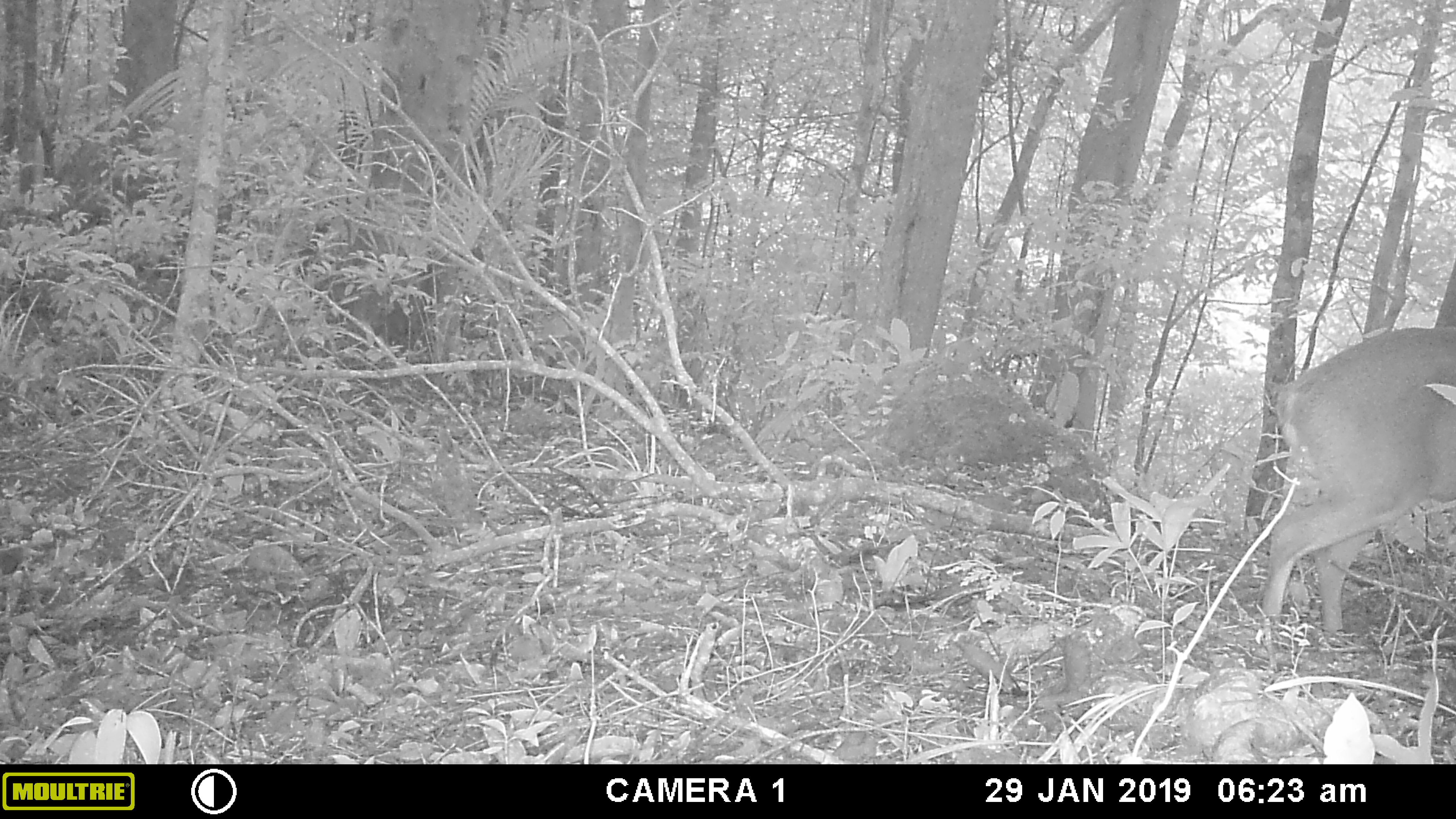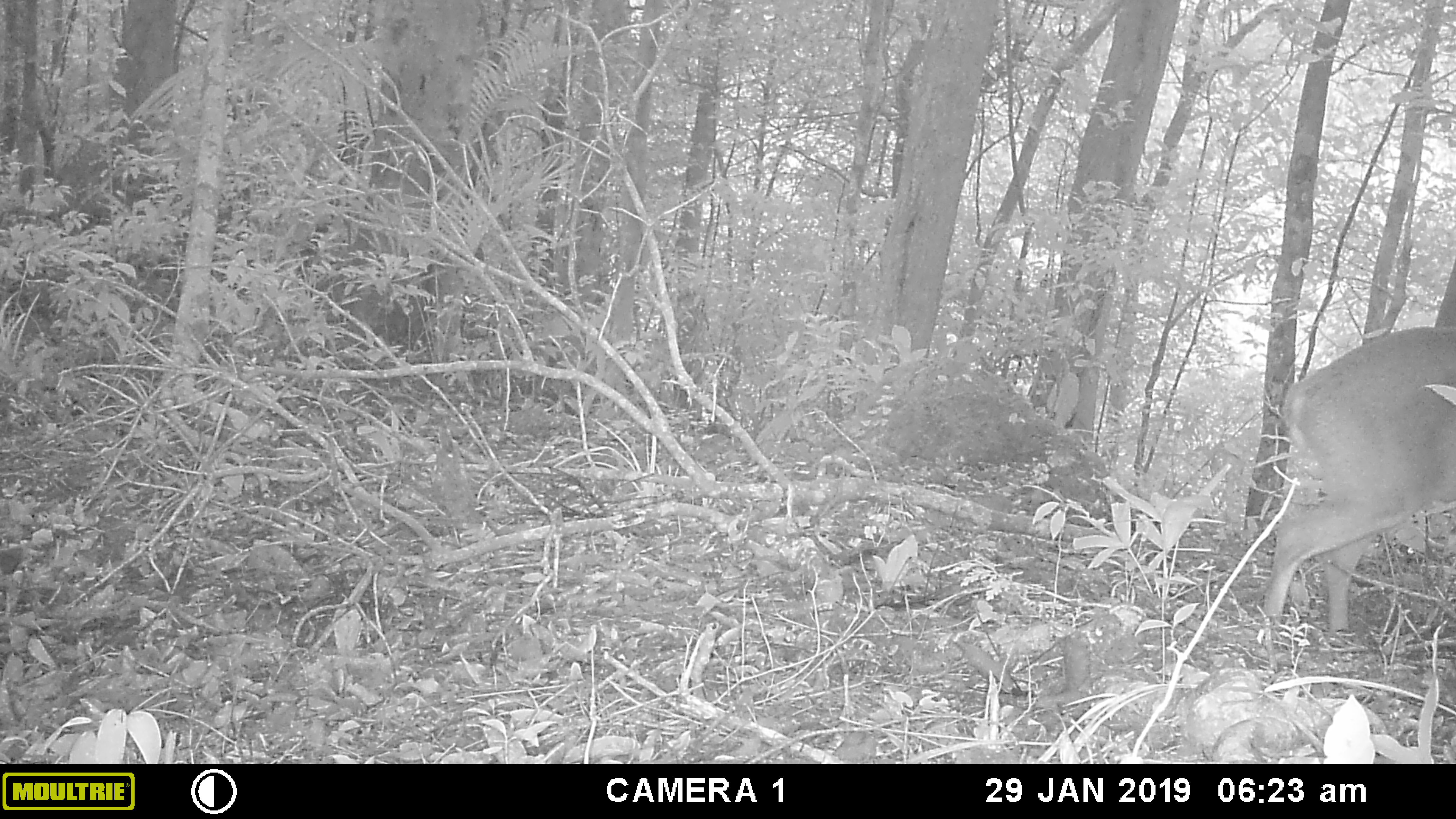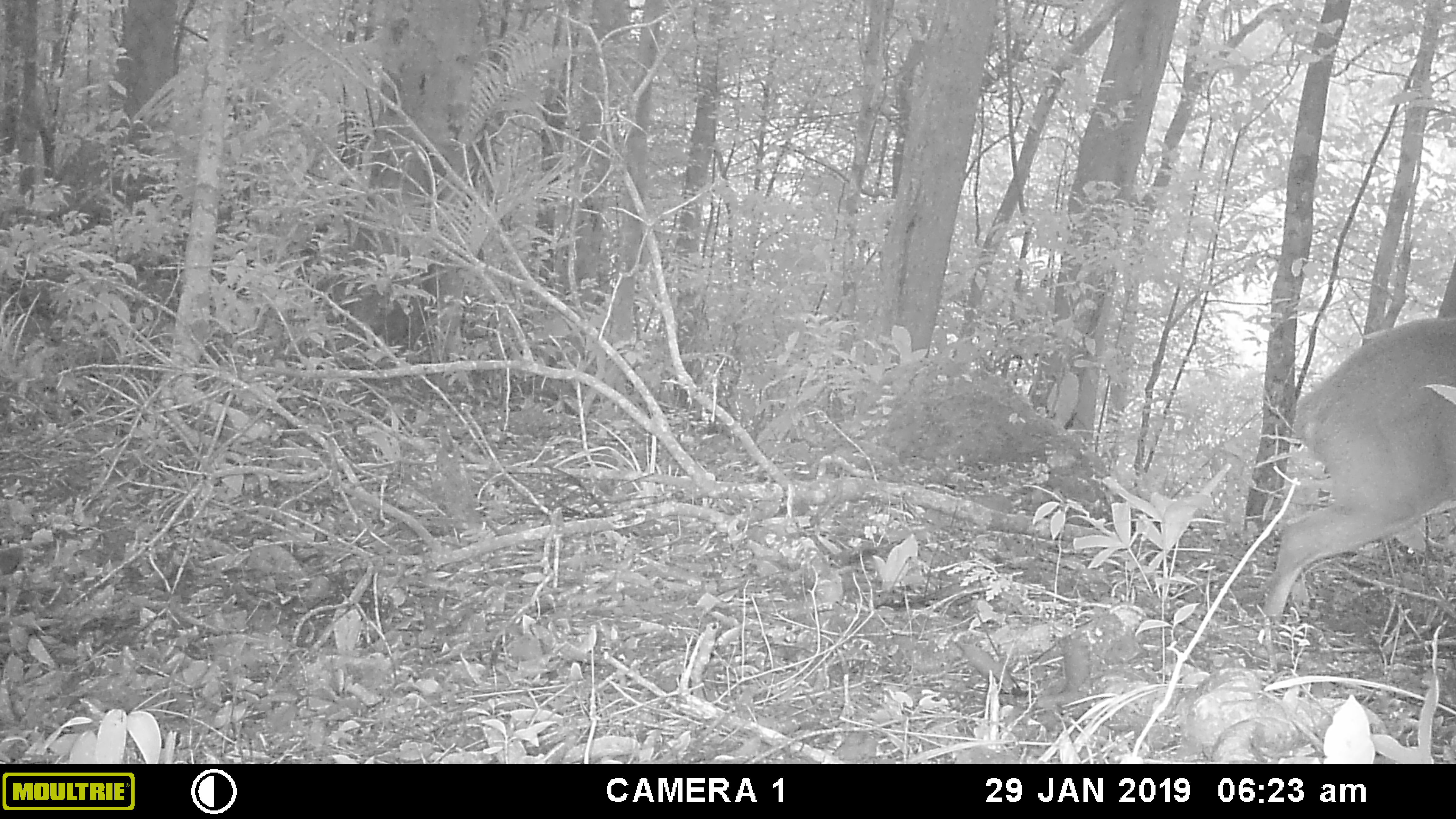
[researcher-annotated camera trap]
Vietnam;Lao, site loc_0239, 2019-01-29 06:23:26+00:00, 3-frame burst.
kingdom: Animalia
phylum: Chordata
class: Mammalia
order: Artiodactyla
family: Cervidae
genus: Muntiacus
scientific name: Muntiacus vuquangensis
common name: large-antlered muntjac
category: large antlered muntjac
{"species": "large antlered muntjac (large-antlered muntjac) (Muntiacus vuquangensis)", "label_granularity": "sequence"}